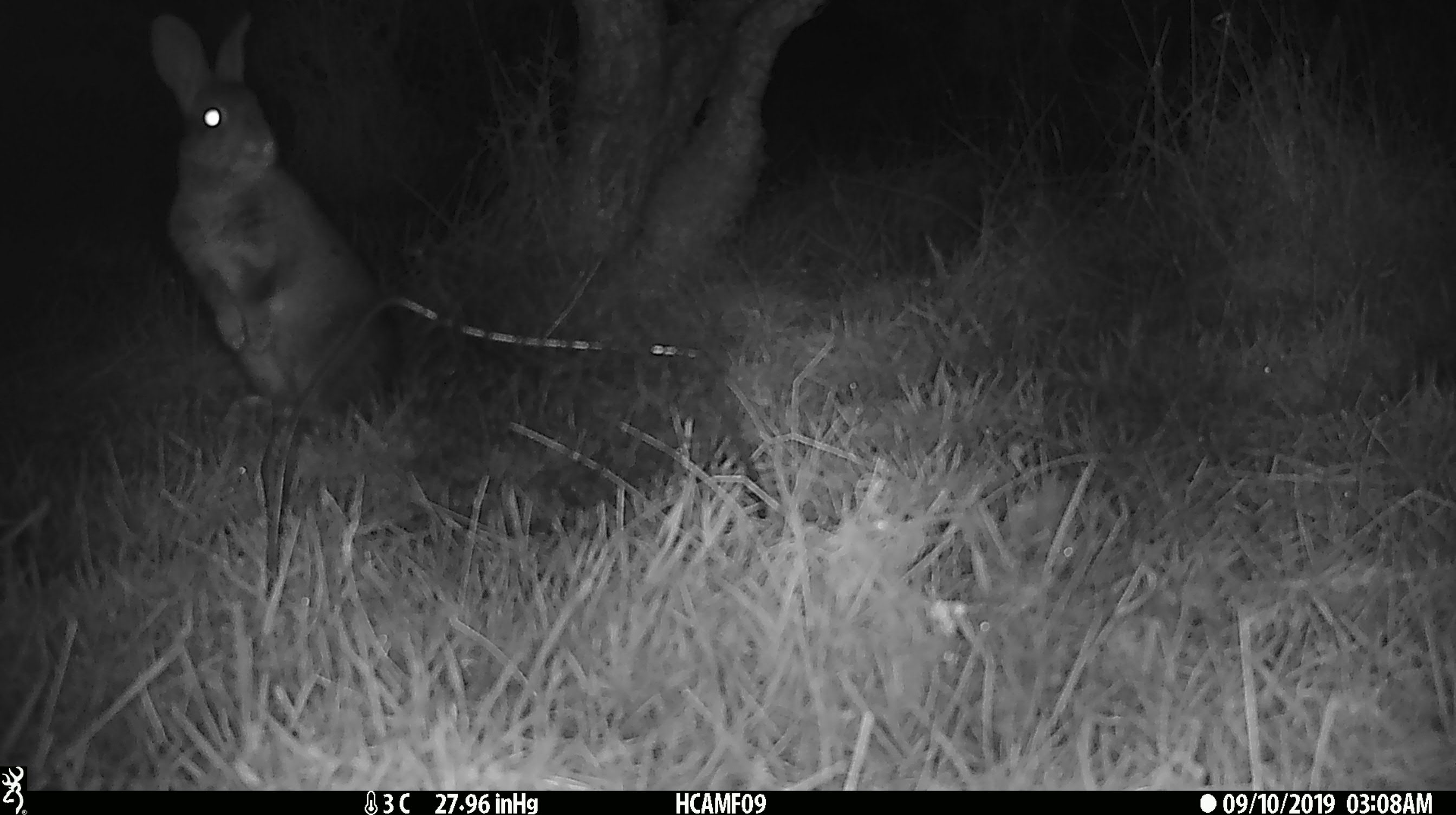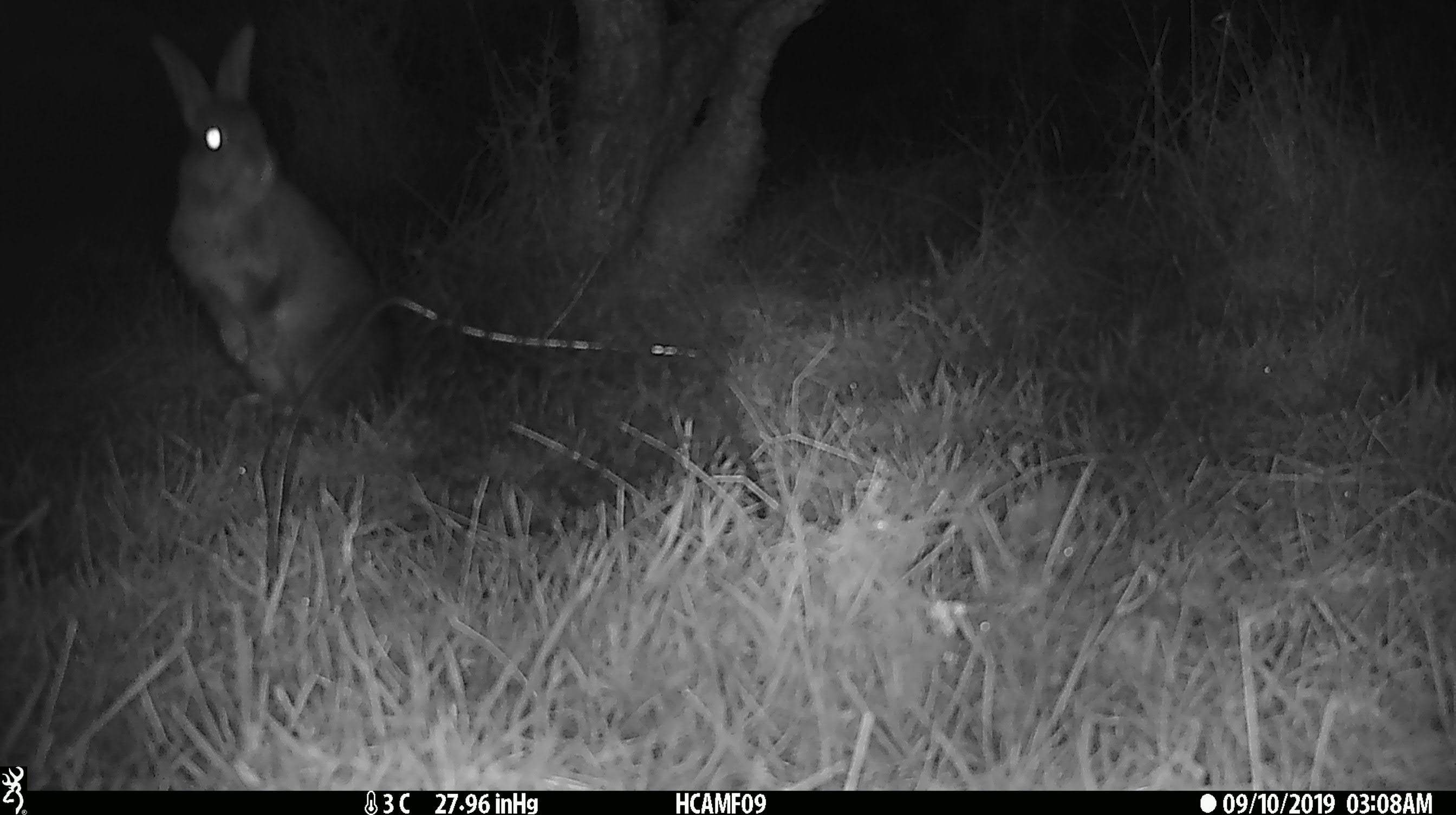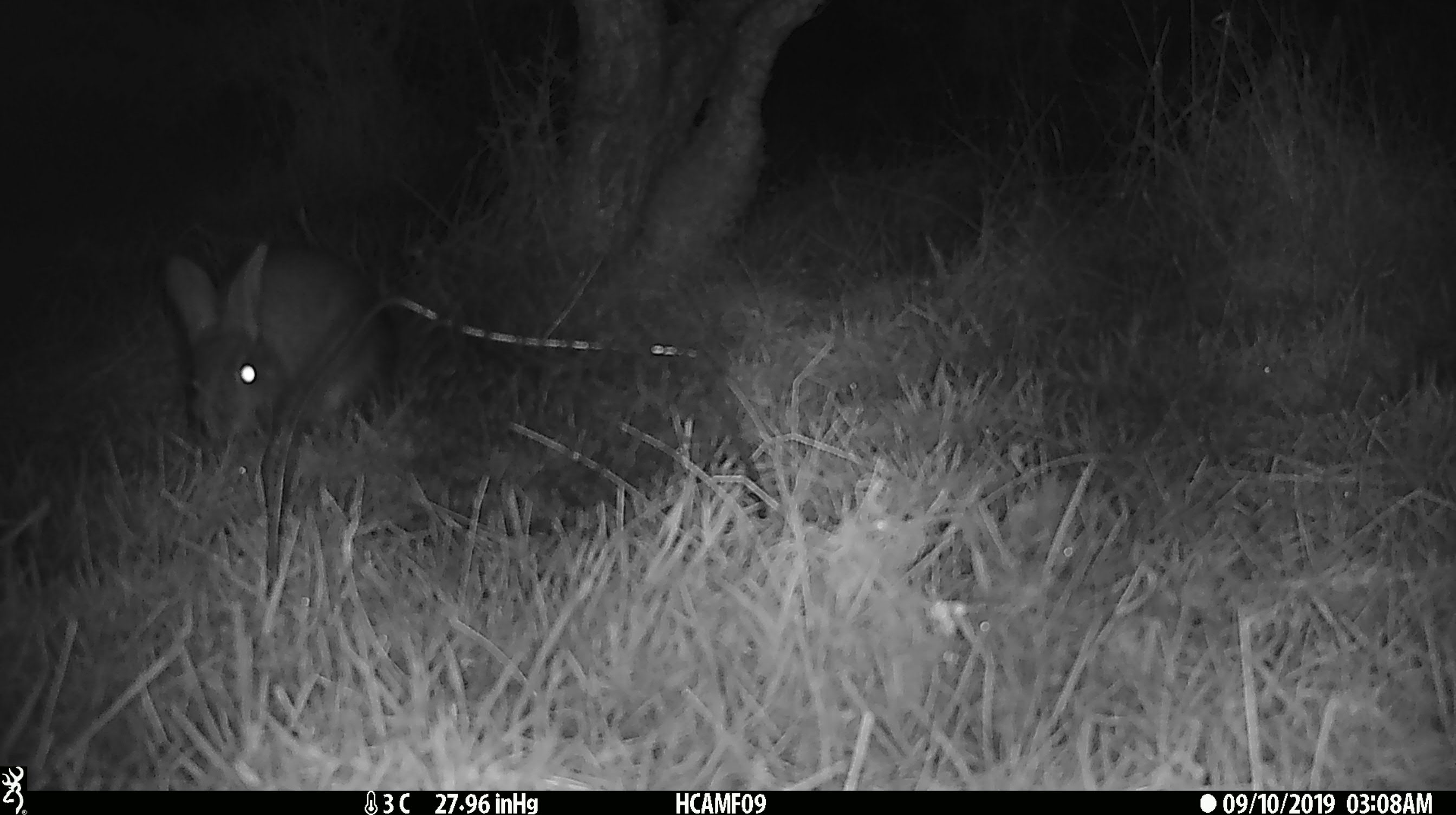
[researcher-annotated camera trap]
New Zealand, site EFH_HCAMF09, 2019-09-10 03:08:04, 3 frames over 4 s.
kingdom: Animalia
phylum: Chordata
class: Mammalia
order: Lagomorpha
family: Leporidae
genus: Oryctolagus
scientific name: Oryctolagus cuniculus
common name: european rabbit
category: rabbit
Rabbit (european rabbit) (Oryctolagus cuniculus).